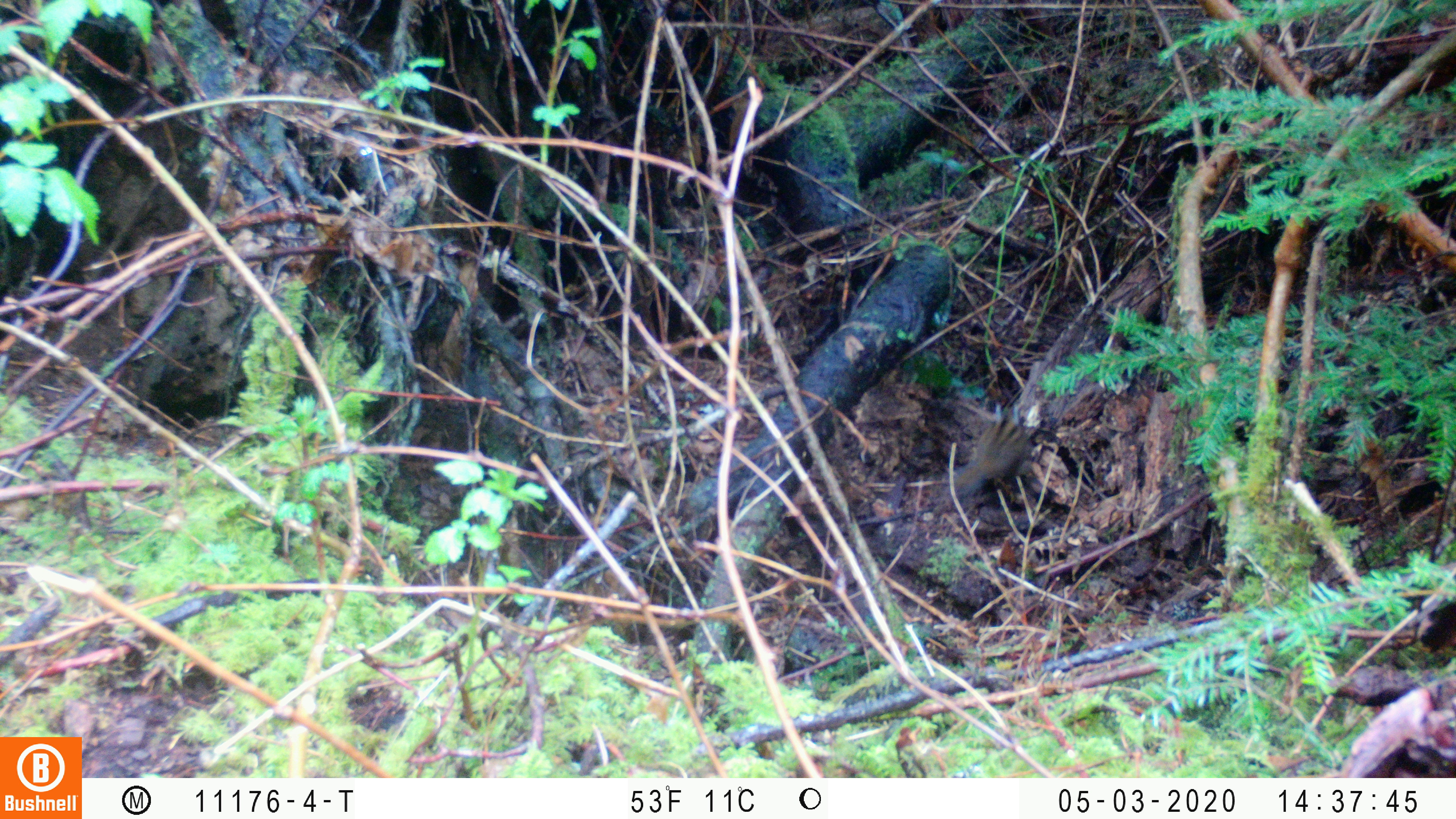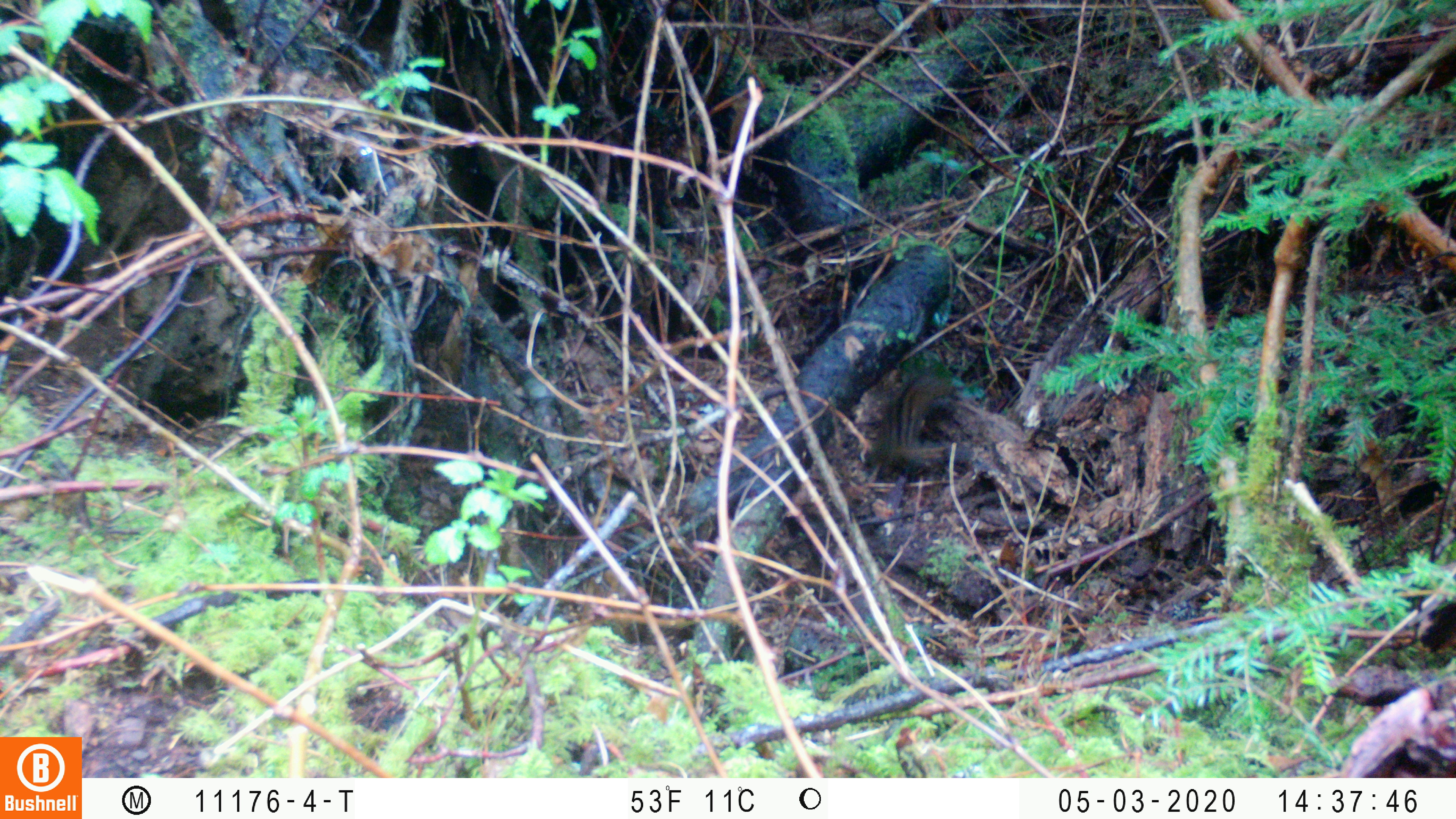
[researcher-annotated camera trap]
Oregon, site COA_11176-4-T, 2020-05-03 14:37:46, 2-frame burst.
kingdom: Animalia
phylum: Chordata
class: Mammalia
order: Rodentia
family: Sciuridae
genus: Neotamias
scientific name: Neotamias townsendii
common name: townsend's chipmunk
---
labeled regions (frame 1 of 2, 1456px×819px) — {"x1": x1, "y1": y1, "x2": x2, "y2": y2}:
townsend's chipmunk: {"x1": 933, "y1": 396, "x2": 1028, "y2": 507}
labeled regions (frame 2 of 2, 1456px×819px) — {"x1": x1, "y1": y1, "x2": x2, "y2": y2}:
townsend's chipmunk: {"x1": 872, "y1": 365, "x2": 974, "y2": 467}